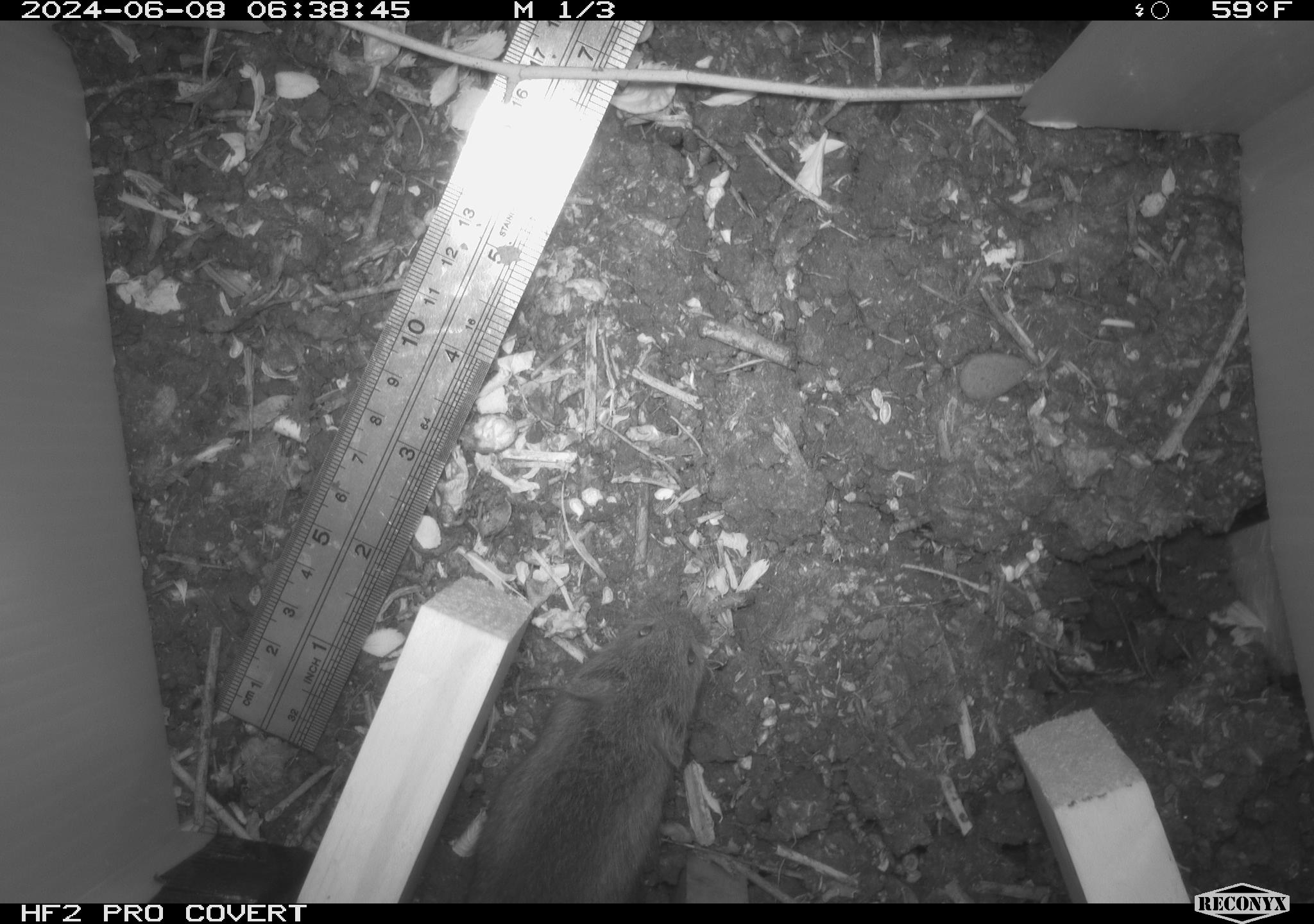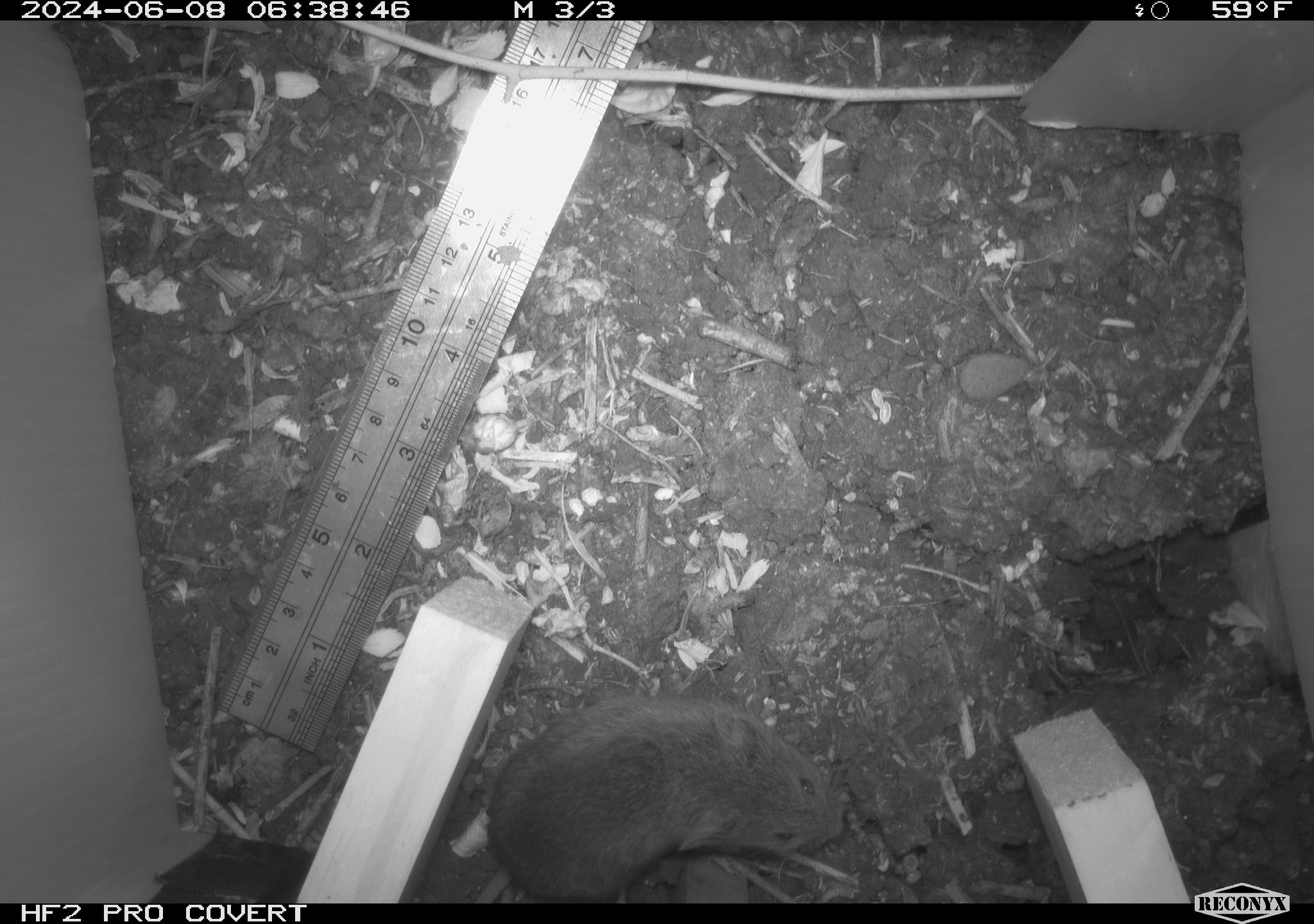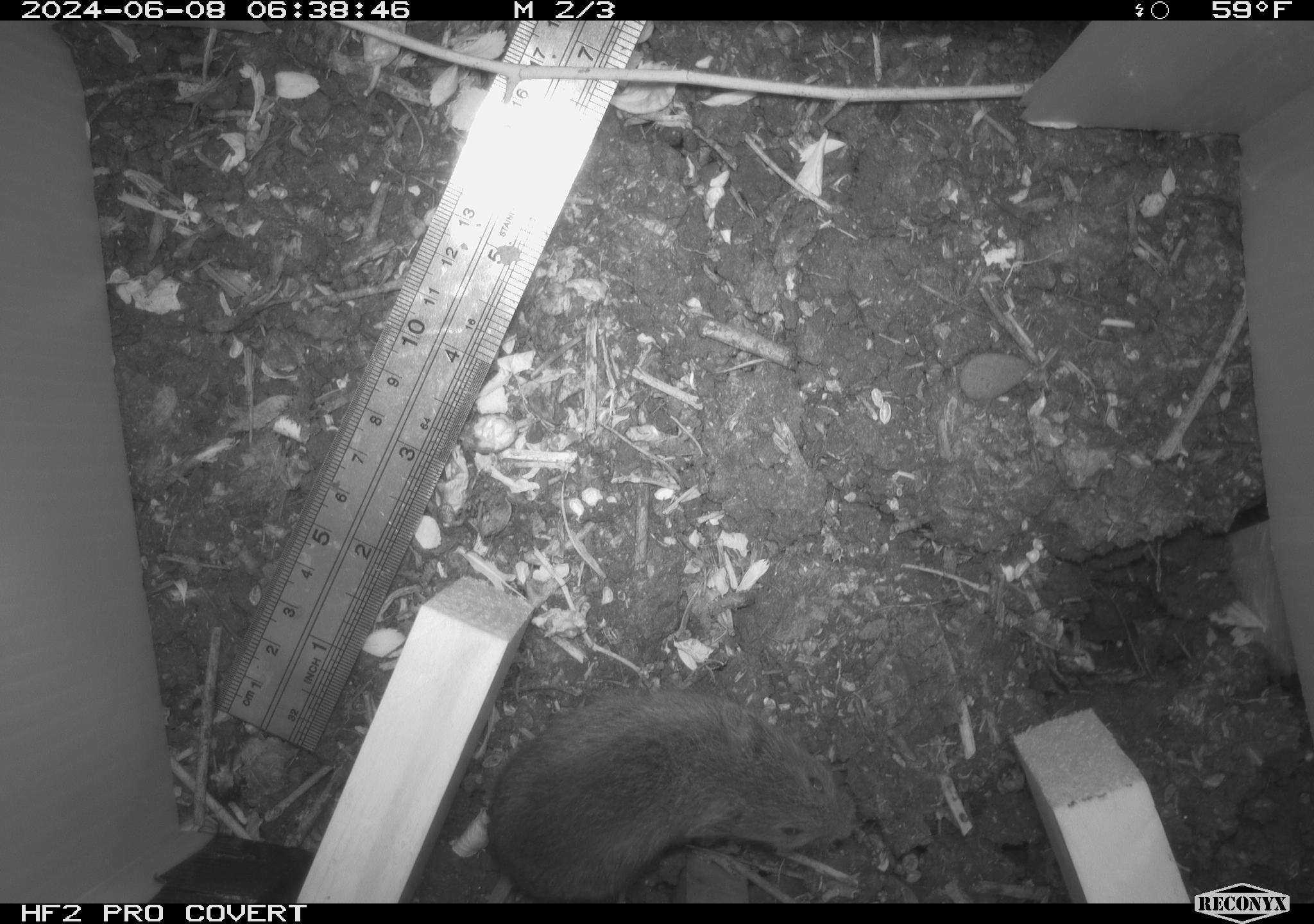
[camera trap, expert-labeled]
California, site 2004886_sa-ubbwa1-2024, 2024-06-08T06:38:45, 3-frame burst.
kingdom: Animalia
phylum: Chordata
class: Mammalia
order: Rodentia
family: Cricetidae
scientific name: Arvicolinae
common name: voles, lemmings, and muskrats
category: arvicolinae subfamily